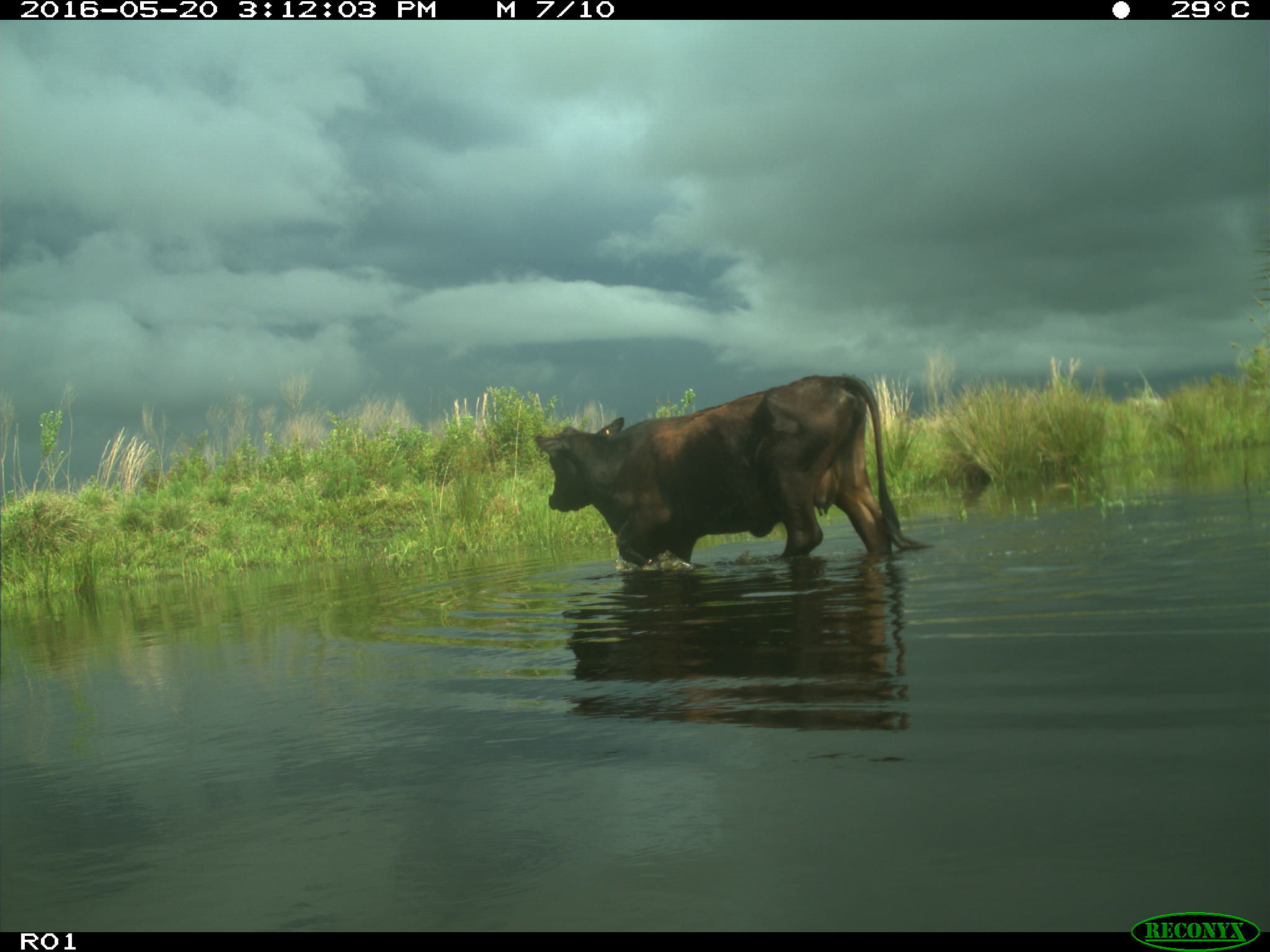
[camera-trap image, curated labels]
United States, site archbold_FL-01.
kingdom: Animalia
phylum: Chordata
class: Mammalia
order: Artiodactyla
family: Bovidae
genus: Bos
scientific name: Bos taurus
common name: domestic cow